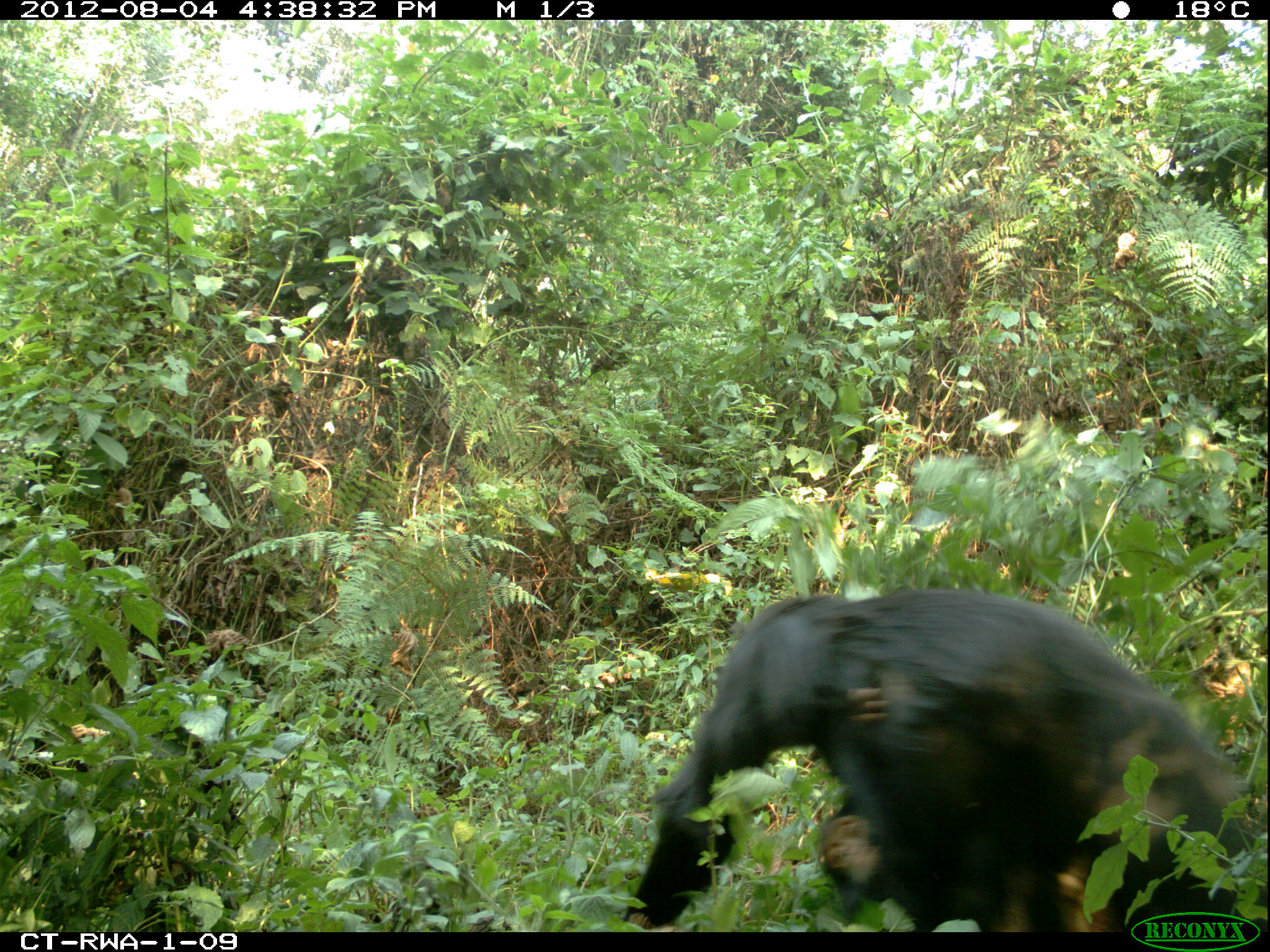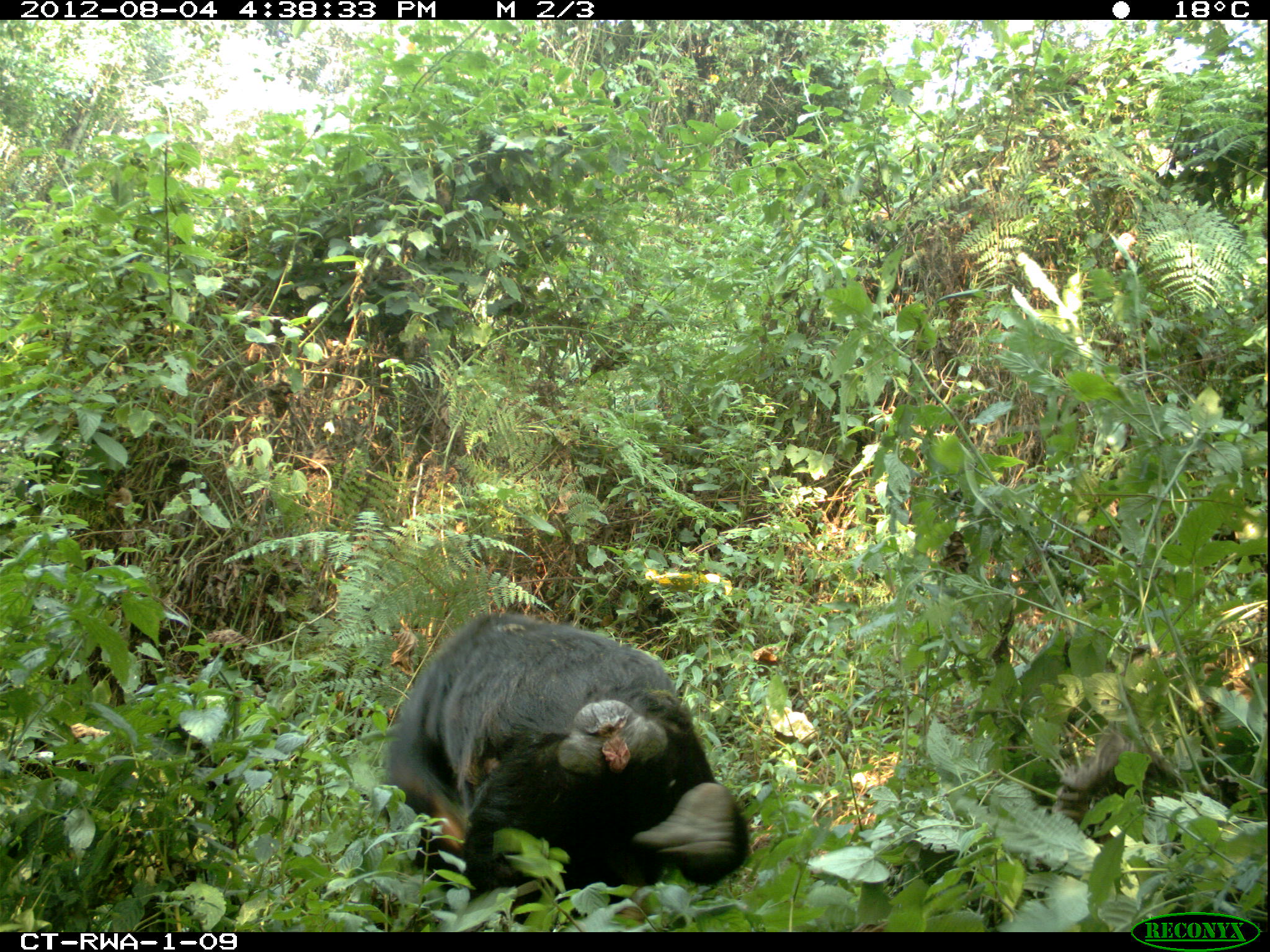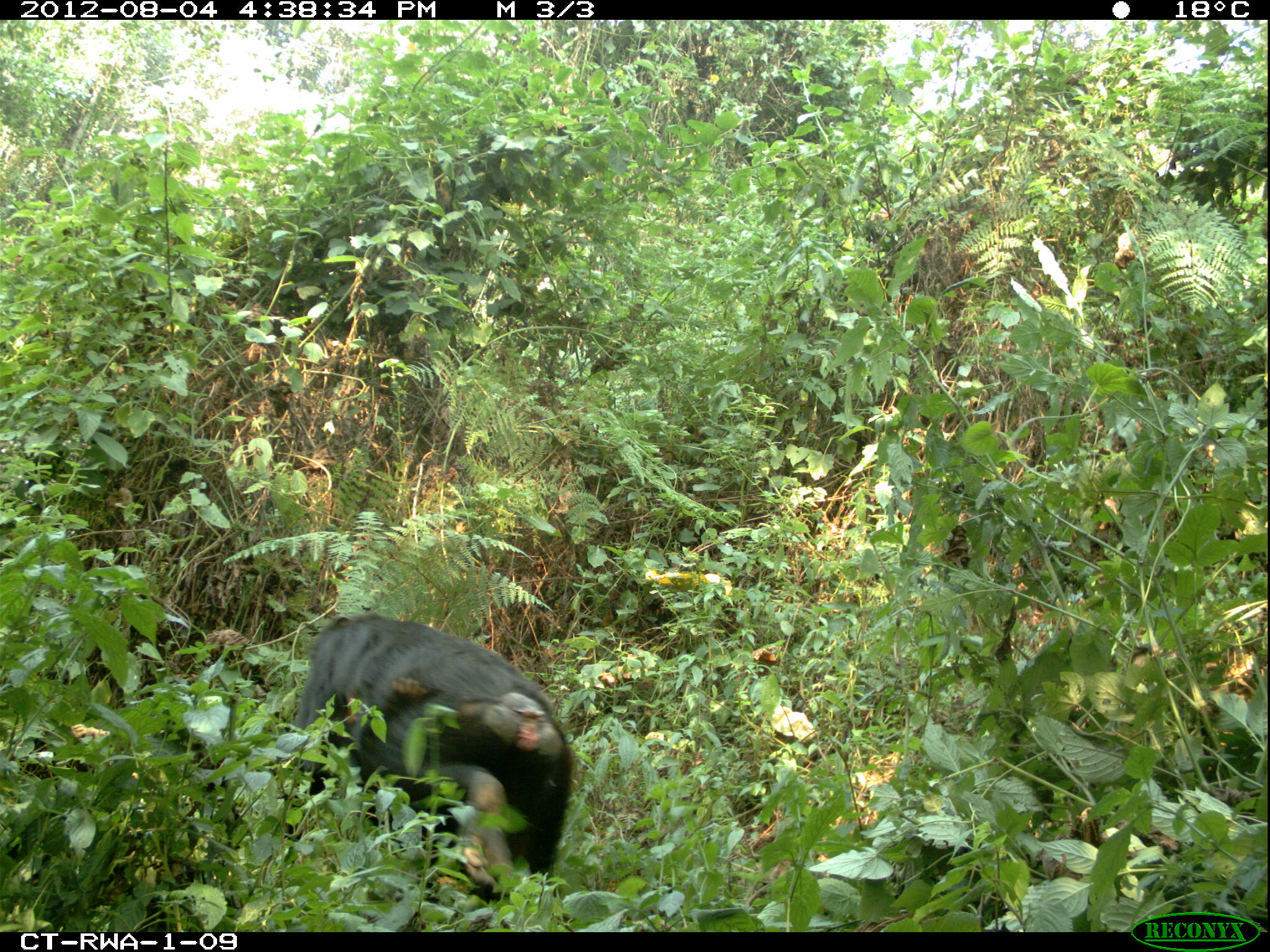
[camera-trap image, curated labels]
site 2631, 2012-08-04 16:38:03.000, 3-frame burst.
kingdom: Animalia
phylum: Chordata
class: Mammalia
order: Primates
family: Hominidae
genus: Pan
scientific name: Pan troglodytes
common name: chimpanzee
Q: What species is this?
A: Pan troglodytes (chimpanzee).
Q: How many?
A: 1.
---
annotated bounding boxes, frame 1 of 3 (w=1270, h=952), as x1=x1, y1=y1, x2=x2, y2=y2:
pan troglodytes: x1=622, y1=586, x2=1251, y2=933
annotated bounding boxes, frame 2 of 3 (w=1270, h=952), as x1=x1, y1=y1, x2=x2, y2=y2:
pan troglodytes: x1=383, y1=611, x2=747, y2=925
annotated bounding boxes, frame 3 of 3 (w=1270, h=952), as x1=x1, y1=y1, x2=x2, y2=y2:
pan troglodytes: x1=290, y1=613, x2=577, y2=898